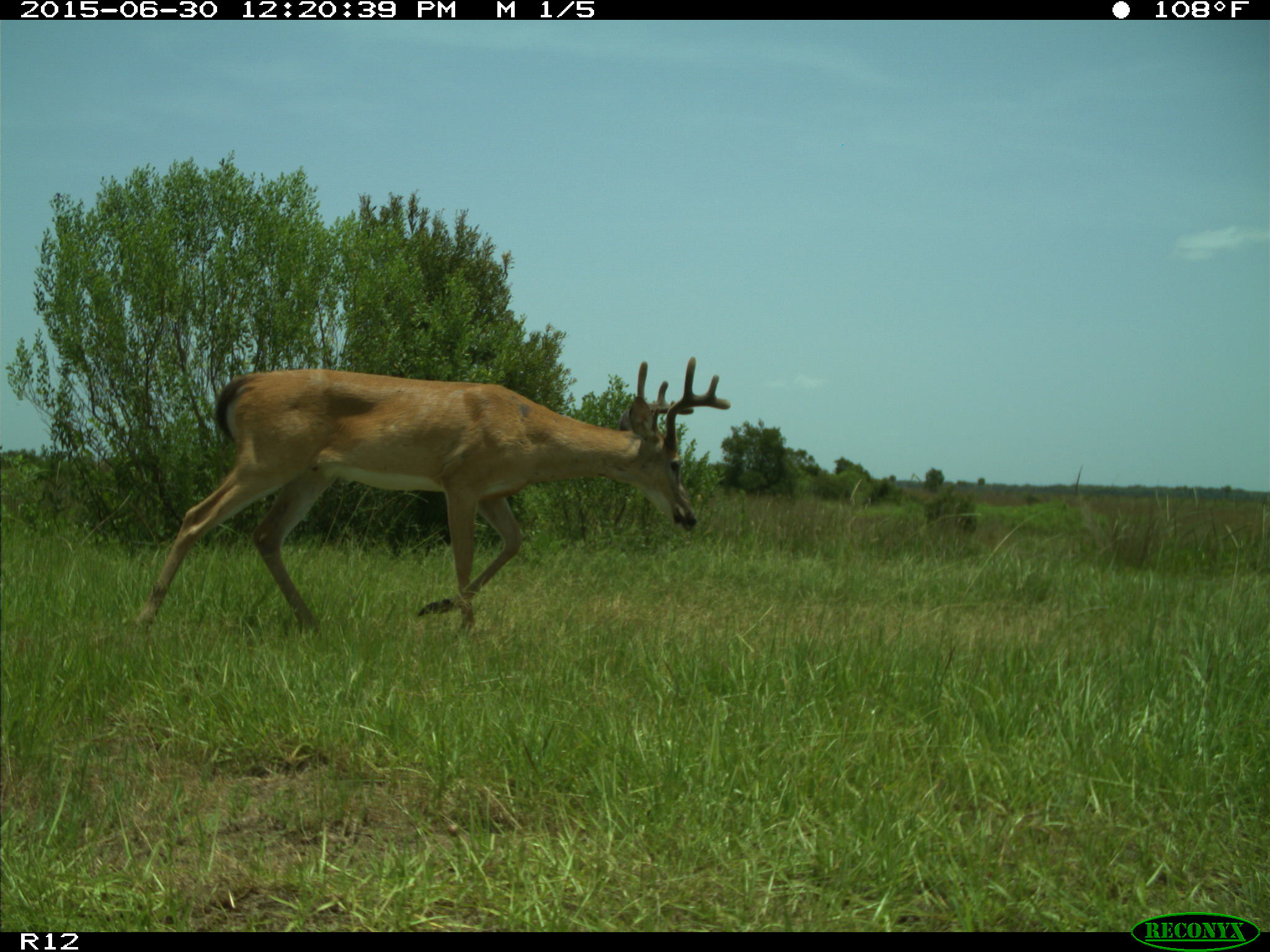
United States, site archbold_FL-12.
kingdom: Animalia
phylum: Chordata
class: Mammalia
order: Artiodactyla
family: Cervidae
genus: Odocoileus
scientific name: Odocoileus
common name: deer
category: unidentified deer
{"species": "unidentified deer (deer) (Odocoileus)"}